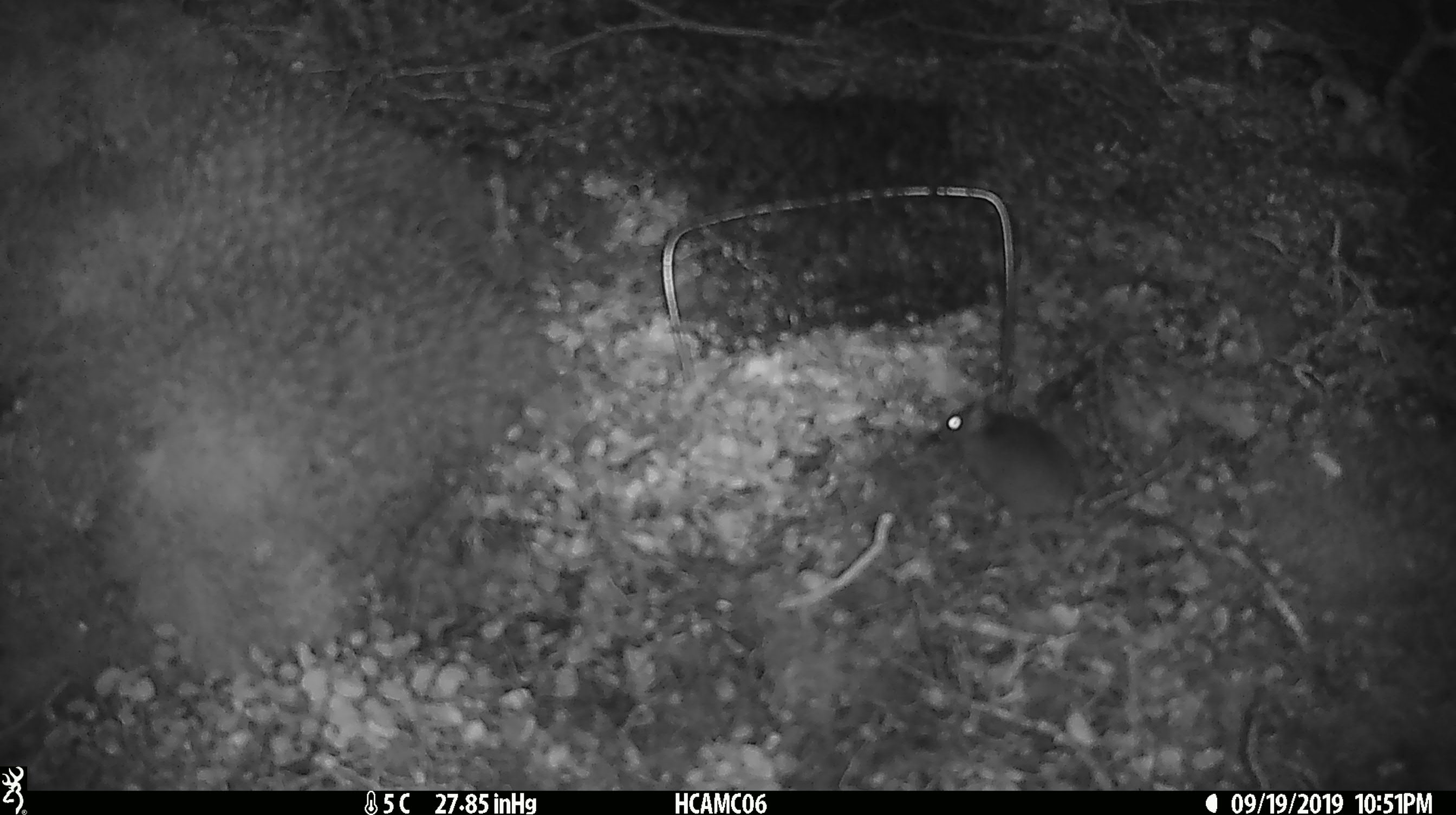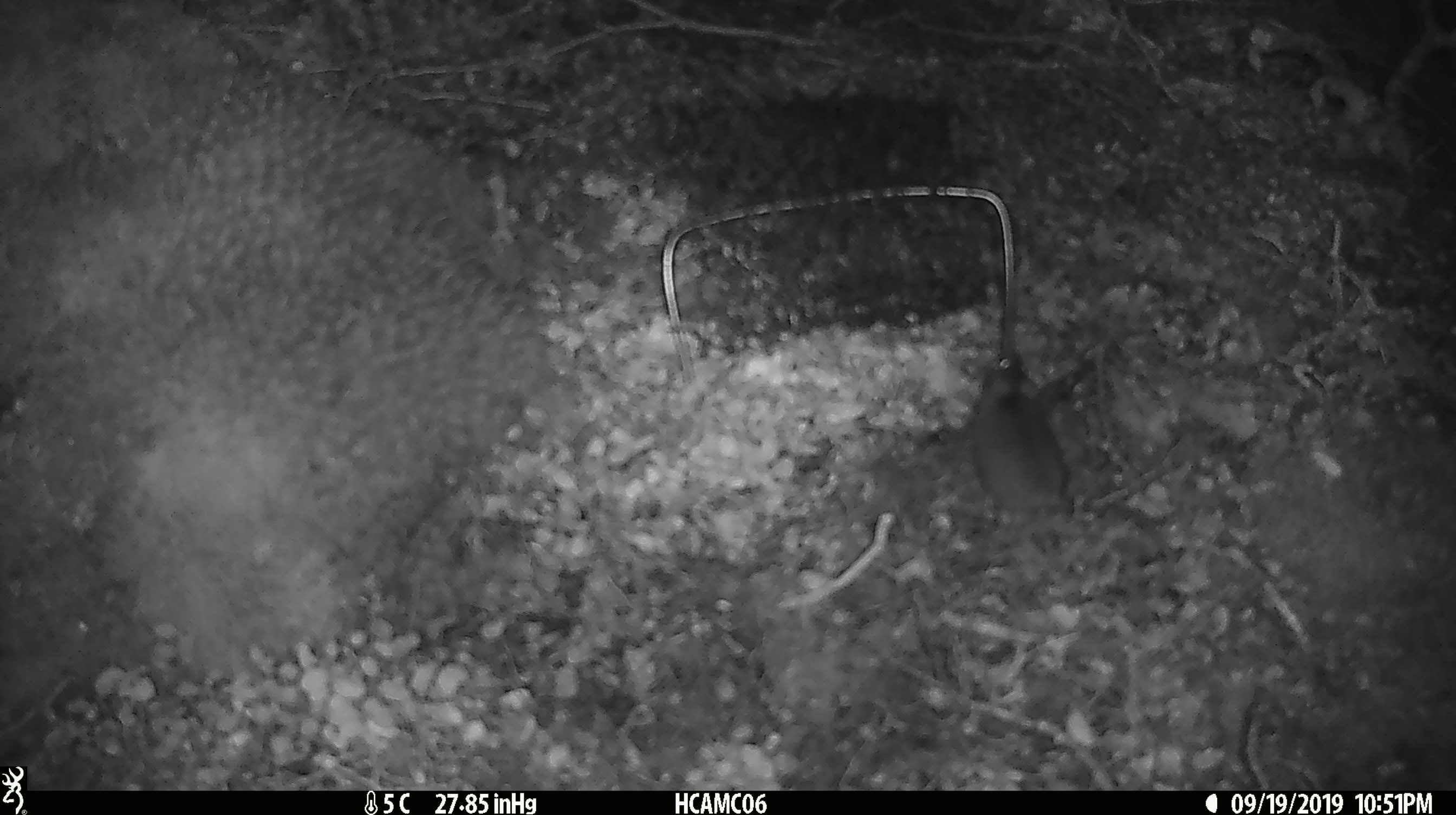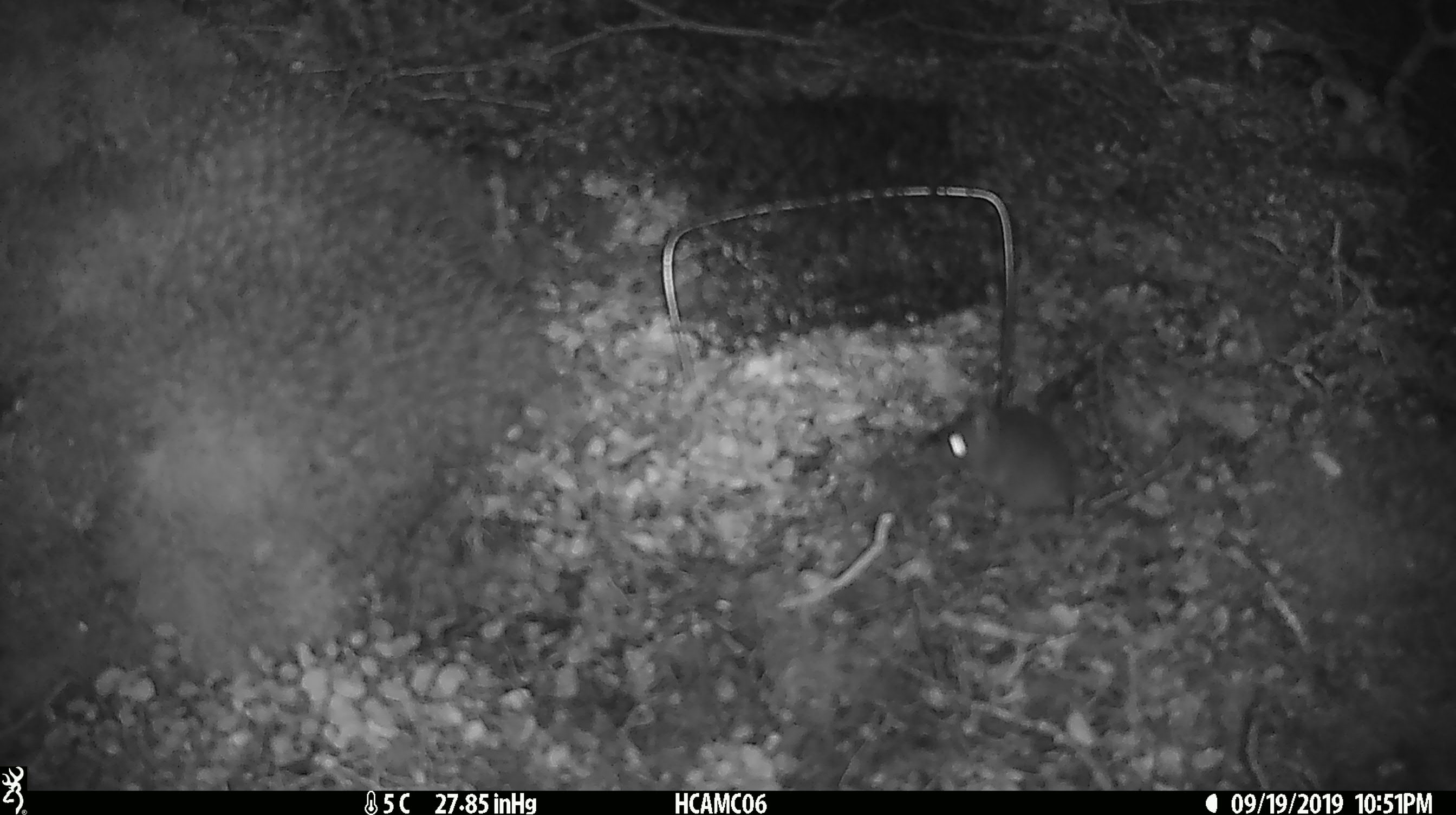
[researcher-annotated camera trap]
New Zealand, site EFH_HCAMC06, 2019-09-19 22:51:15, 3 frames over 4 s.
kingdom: Animalia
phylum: Chordata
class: Mammalia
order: Rodentia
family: Muridae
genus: Mus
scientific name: Mus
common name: mouse